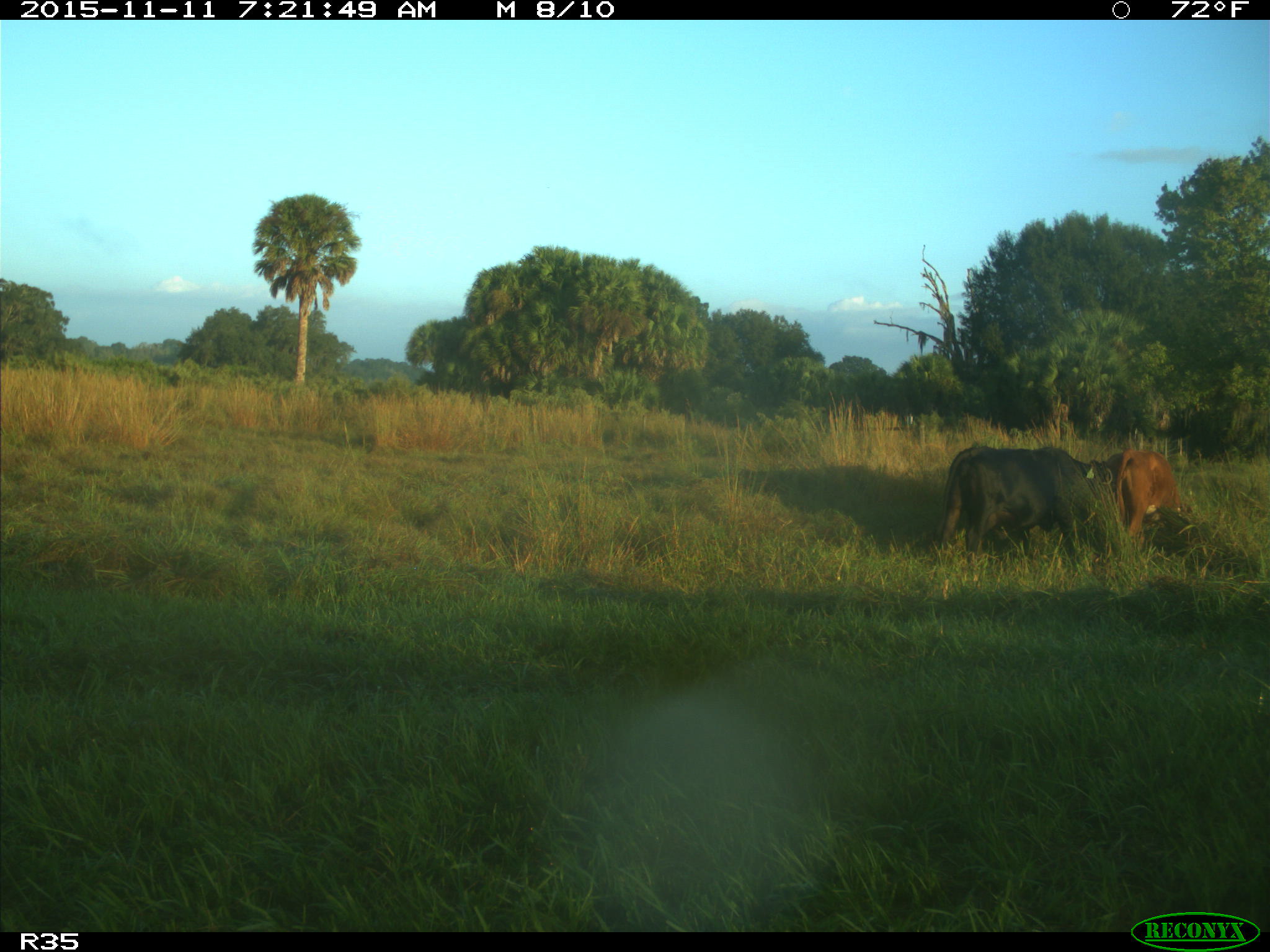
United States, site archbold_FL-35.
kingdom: Animalia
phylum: Chordata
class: Mammalia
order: Artiodactyla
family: Bovidae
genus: Bos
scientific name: Bos taurus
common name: domestic cow